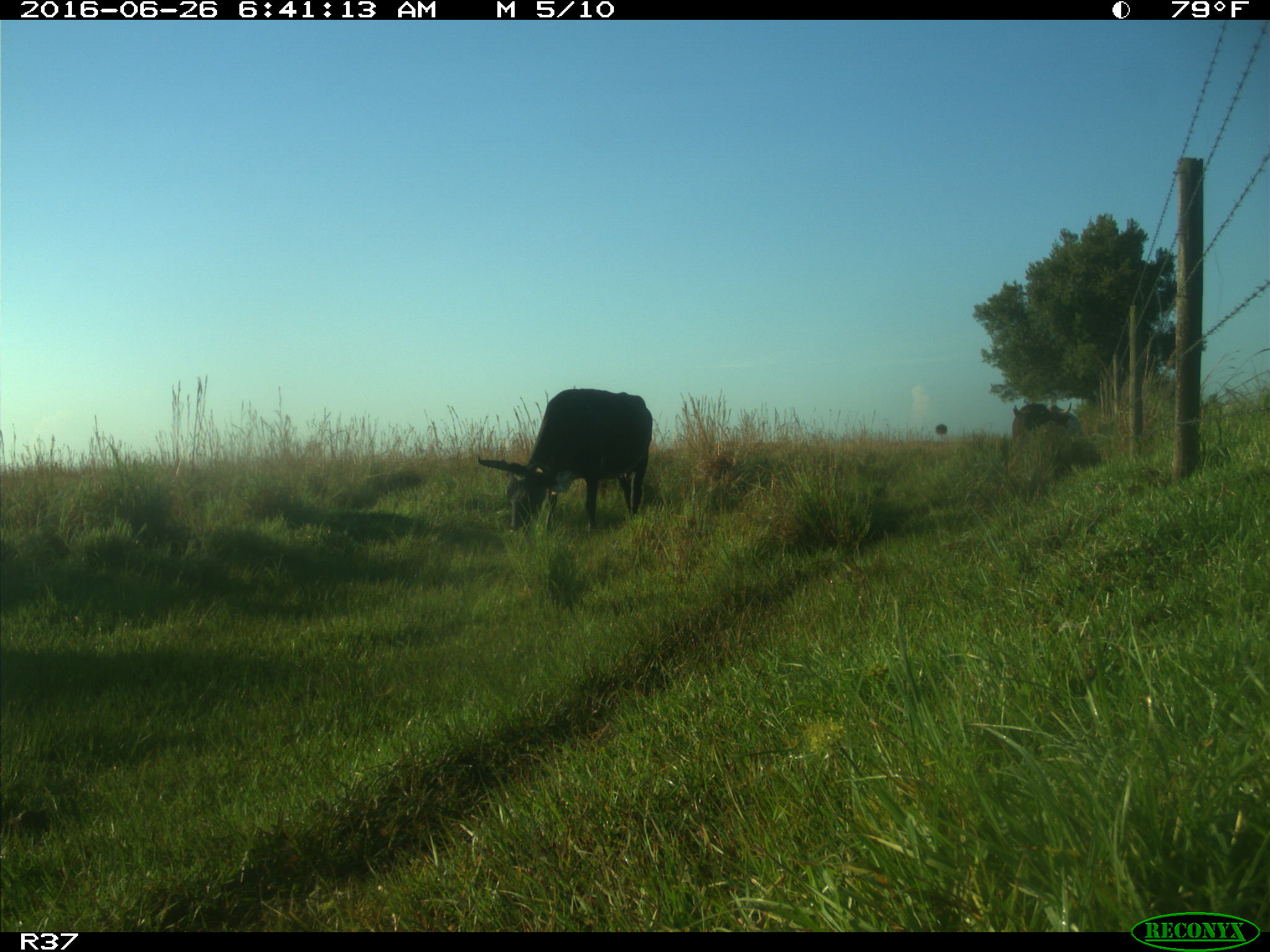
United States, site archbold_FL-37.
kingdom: Animalia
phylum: Chordata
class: Mammalia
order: Artiodactyla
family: Bovidae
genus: Bos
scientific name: Bos taurus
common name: domestic cow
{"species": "Bos taurus (domestic cow)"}